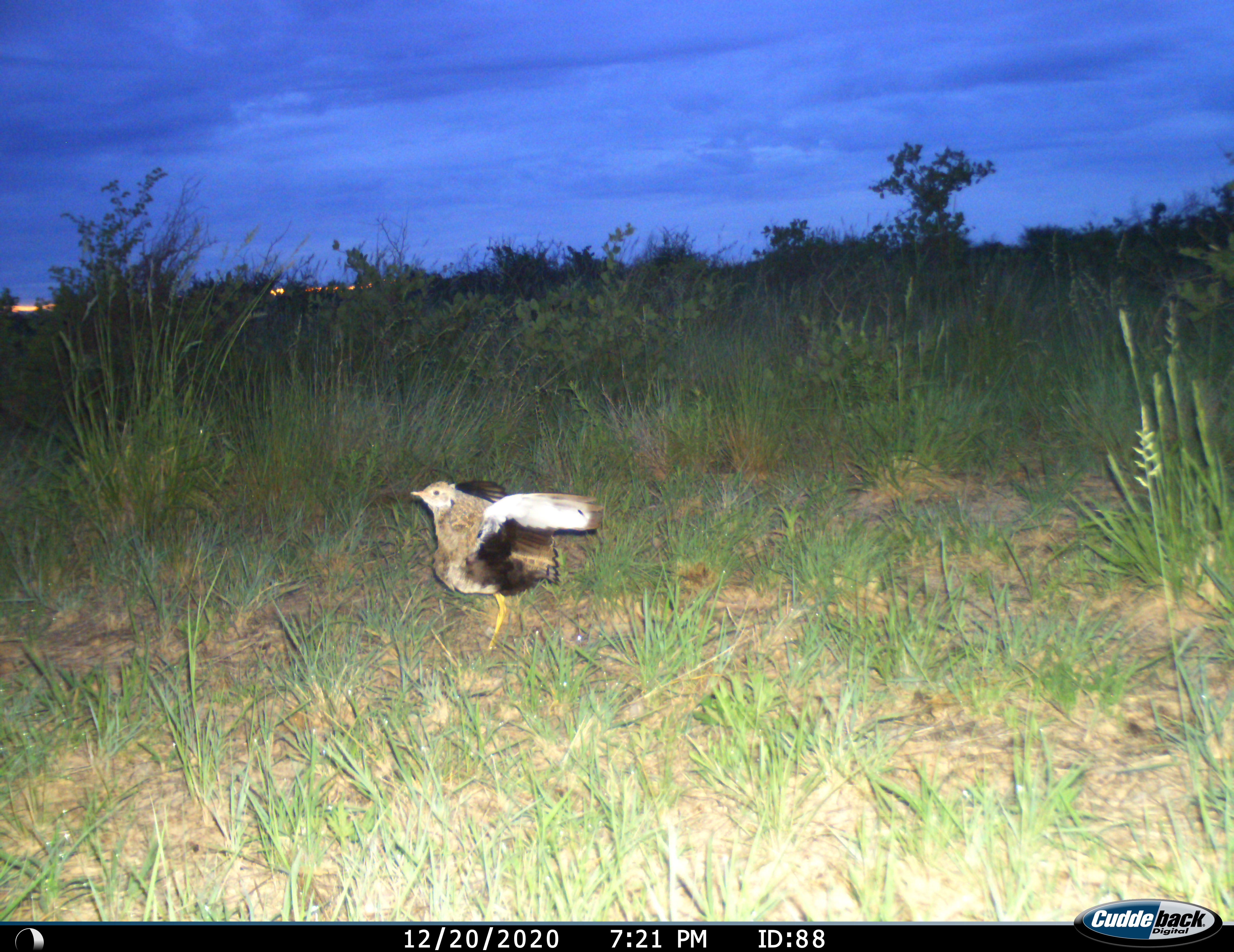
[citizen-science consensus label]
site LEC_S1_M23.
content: unidentified animal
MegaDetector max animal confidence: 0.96